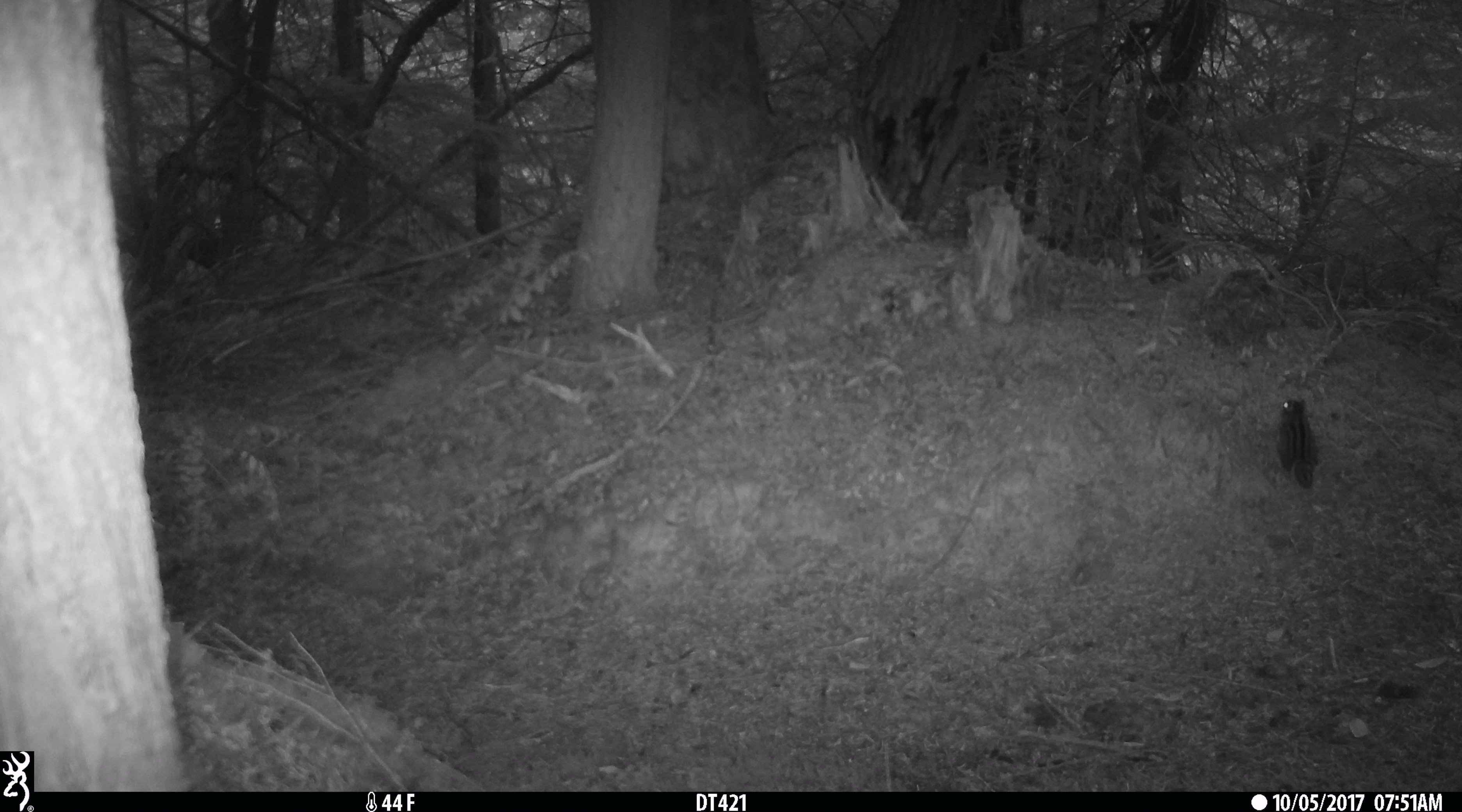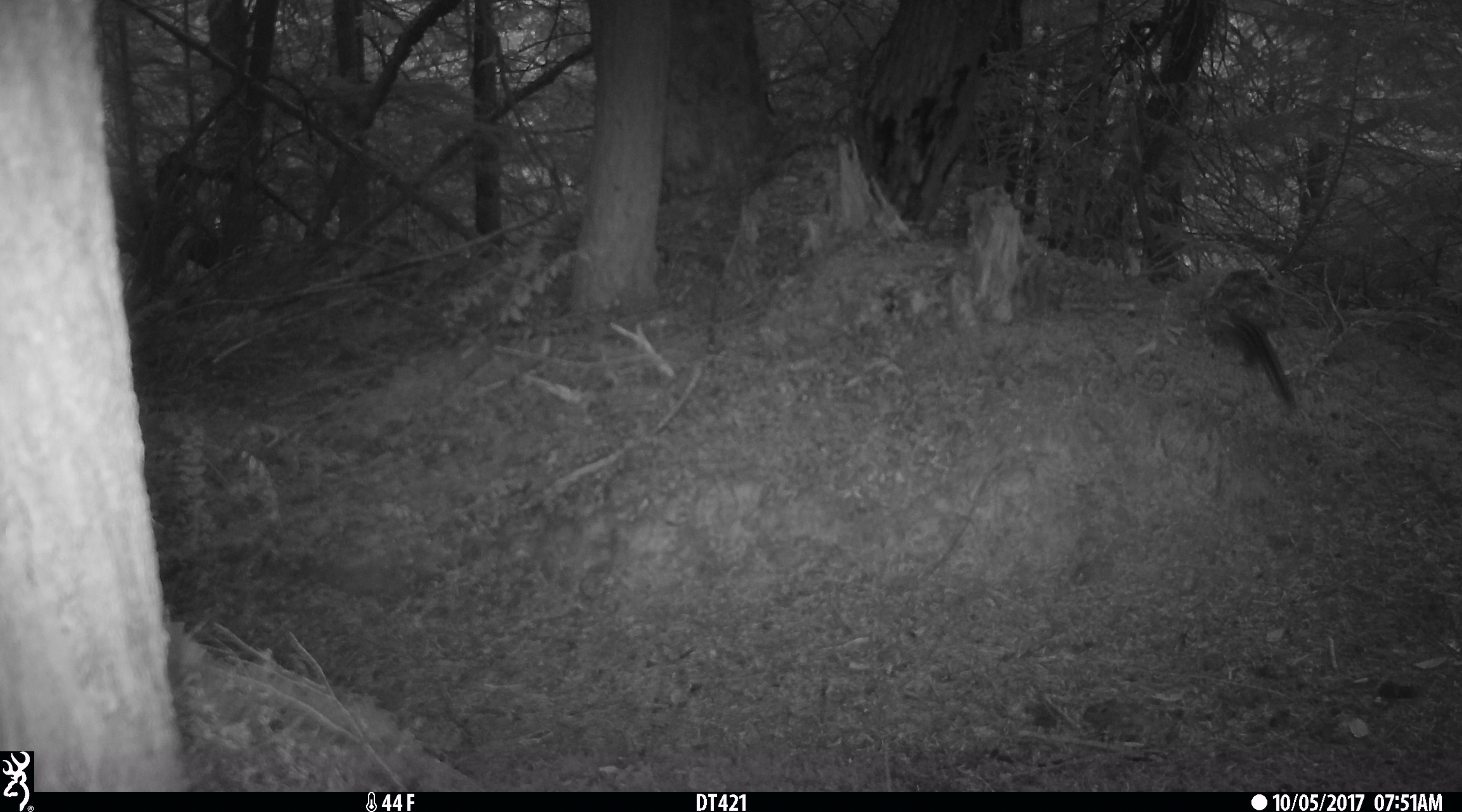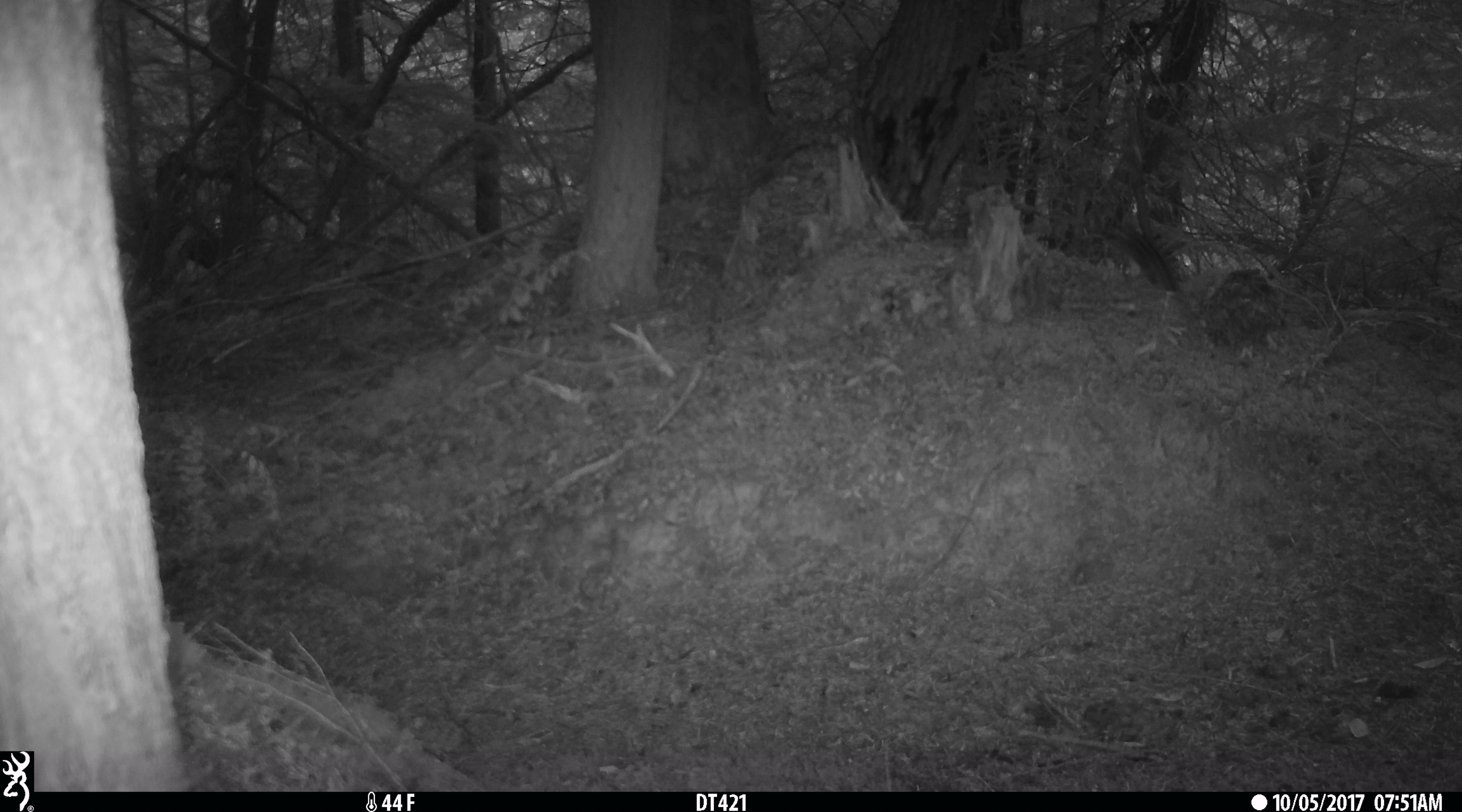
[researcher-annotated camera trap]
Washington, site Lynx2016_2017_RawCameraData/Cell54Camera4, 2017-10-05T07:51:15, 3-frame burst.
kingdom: Animalia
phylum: Chordata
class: Mammalia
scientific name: Mammalia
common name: small mammal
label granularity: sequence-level